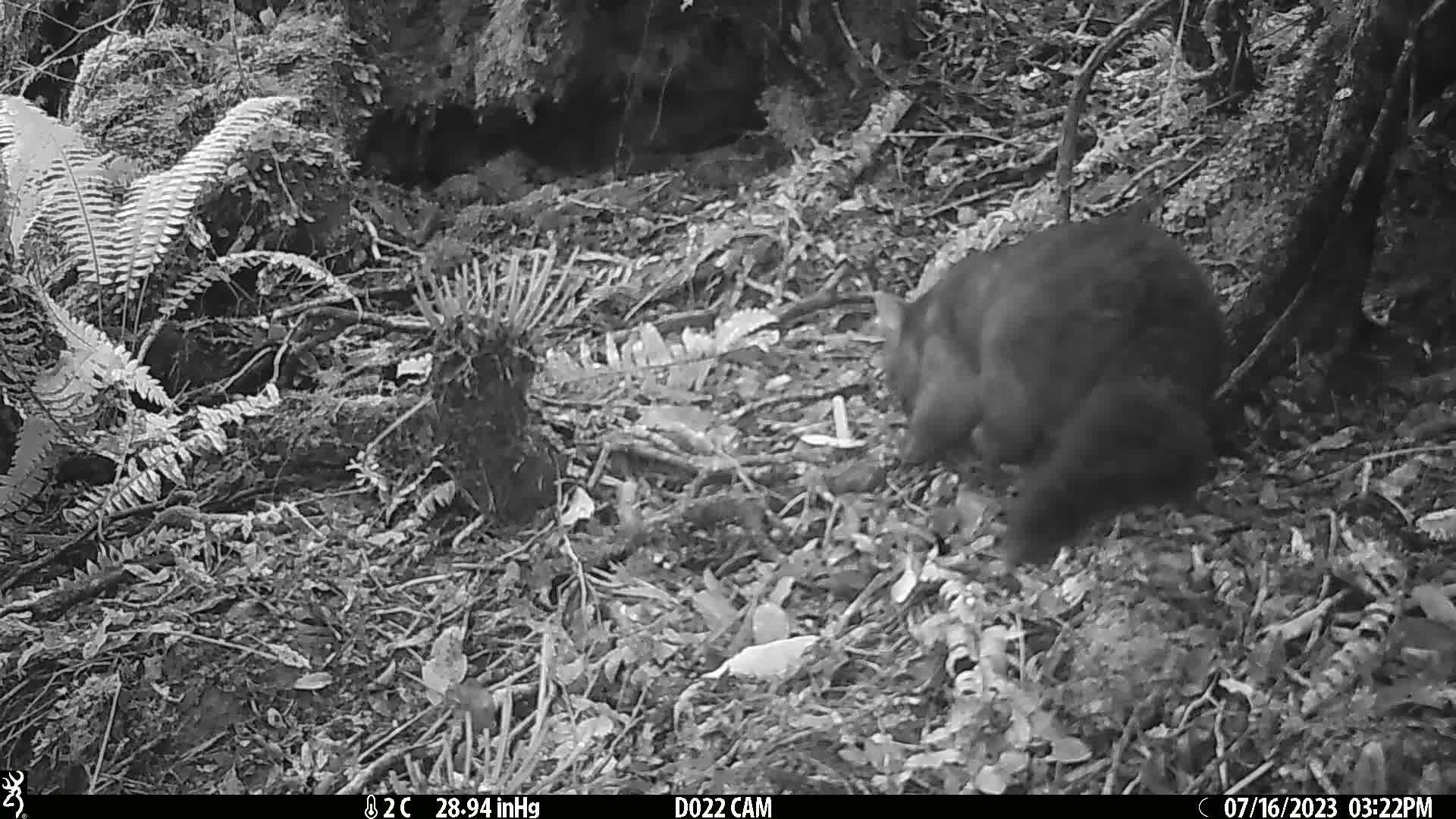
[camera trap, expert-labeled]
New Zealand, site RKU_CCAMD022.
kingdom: Animalia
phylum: Chordata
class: Mammalia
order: Diprotodontia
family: Phalangeridae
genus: Trichosurus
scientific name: Trichosurus vulpecula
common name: common brushtail possum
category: possum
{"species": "possum (common brushtail possum) (Trichosurus vulpecula)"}